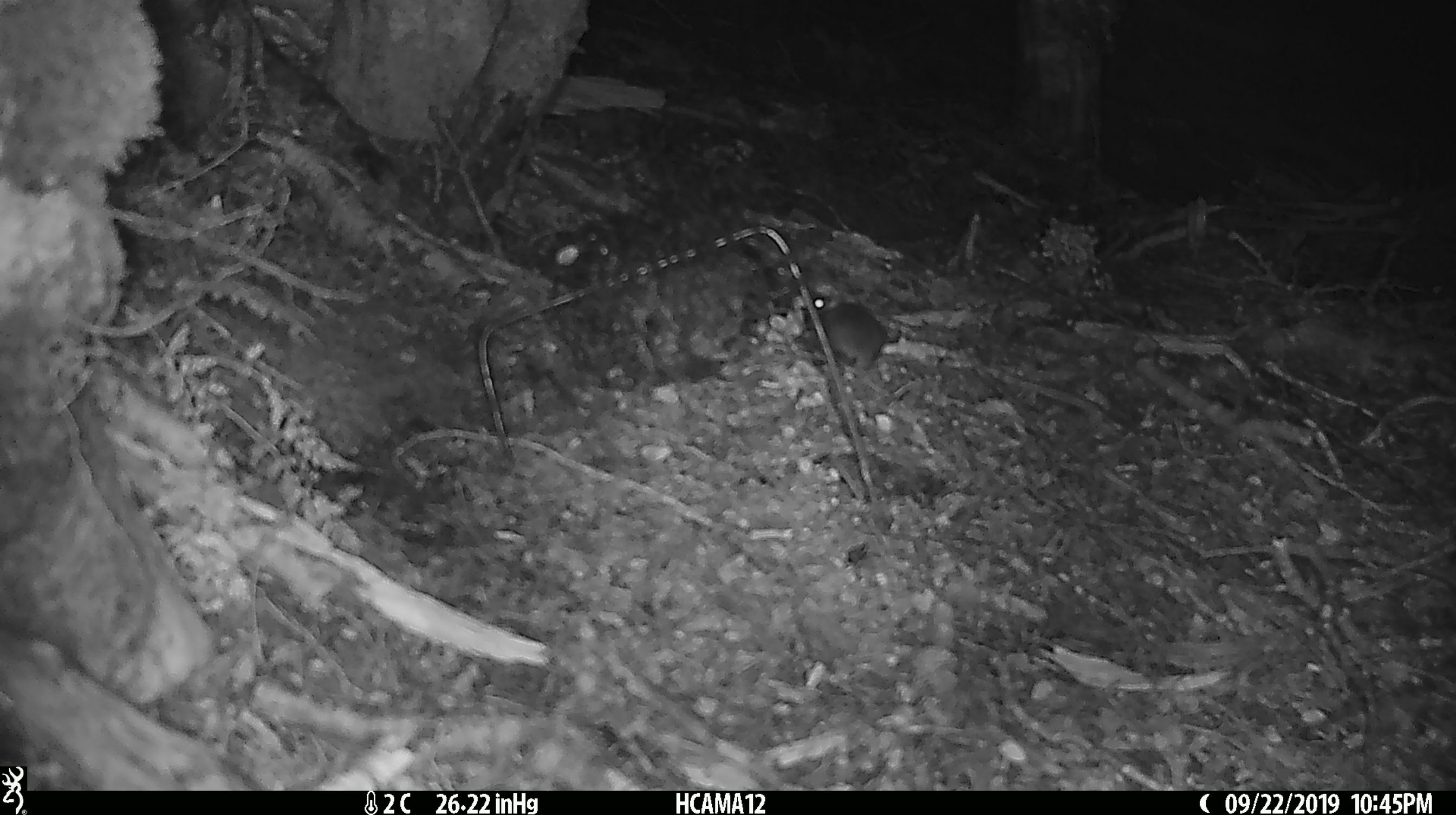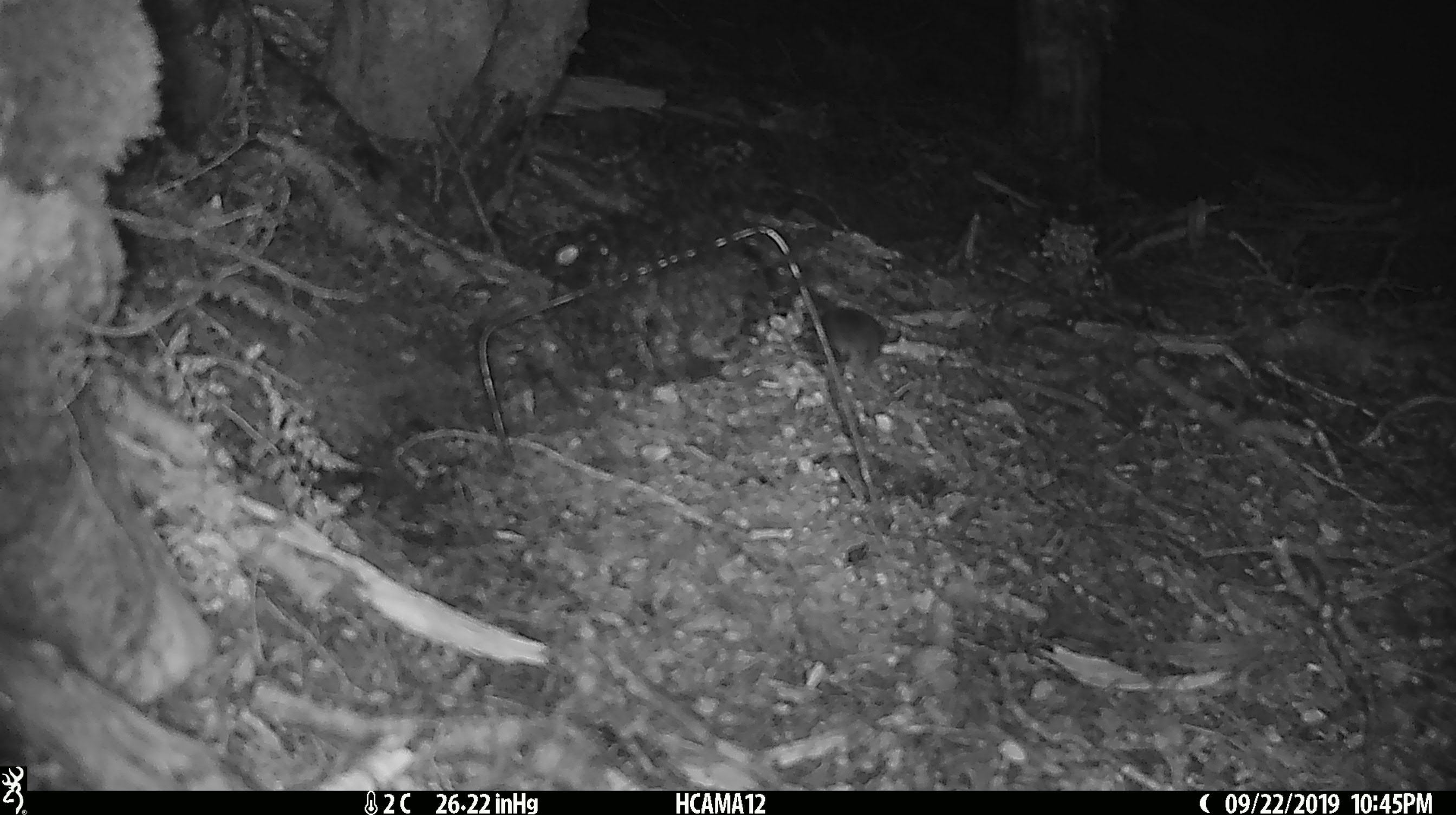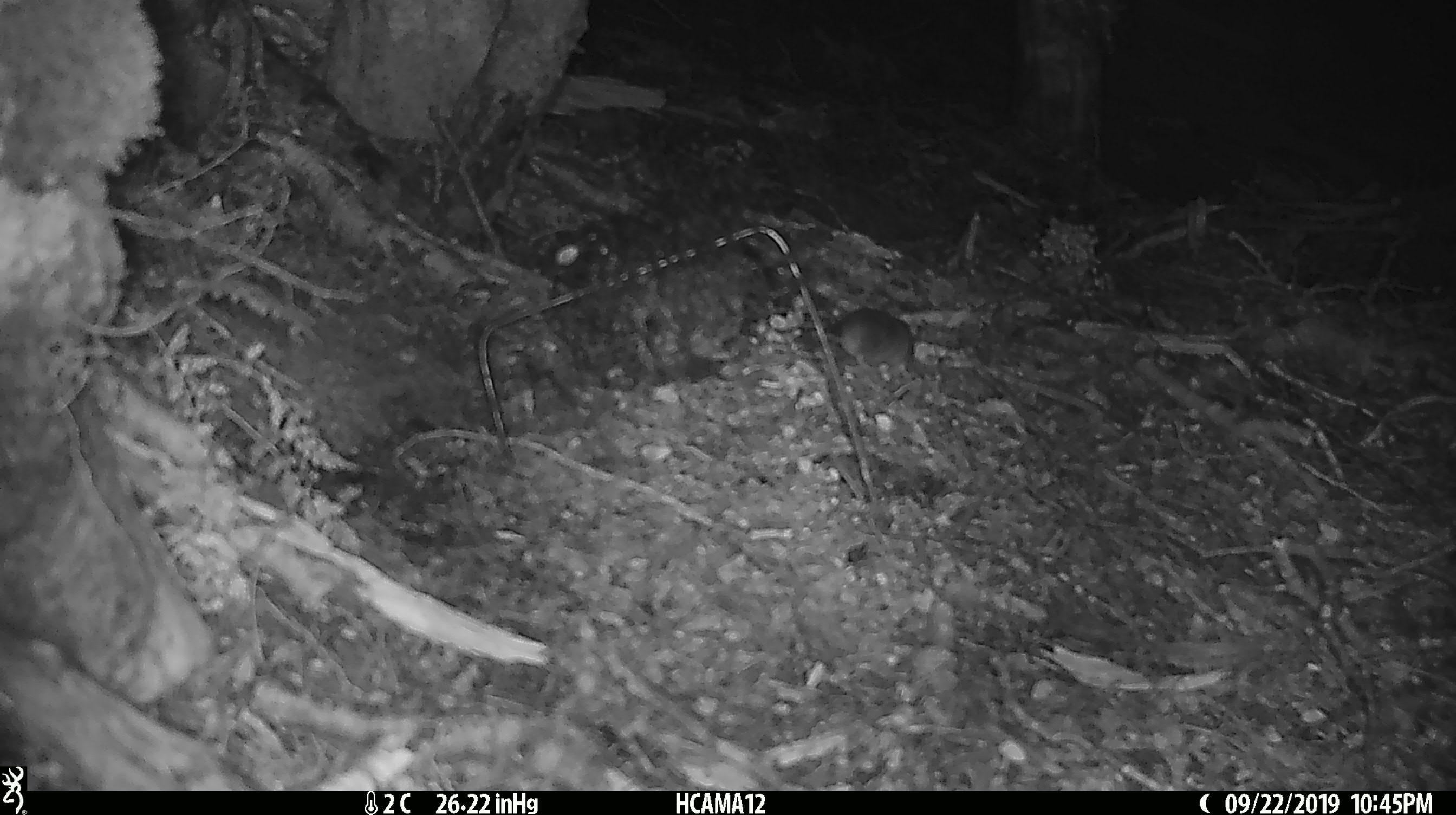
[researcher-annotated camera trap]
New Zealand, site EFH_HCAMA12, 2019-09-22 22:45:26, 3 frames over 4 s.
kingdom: Animalia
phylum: Chordata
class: Mammalia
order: Rodentia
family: Muridae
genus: Mus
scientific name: Mus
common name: mouse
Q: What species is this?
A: Mouse (Mus).